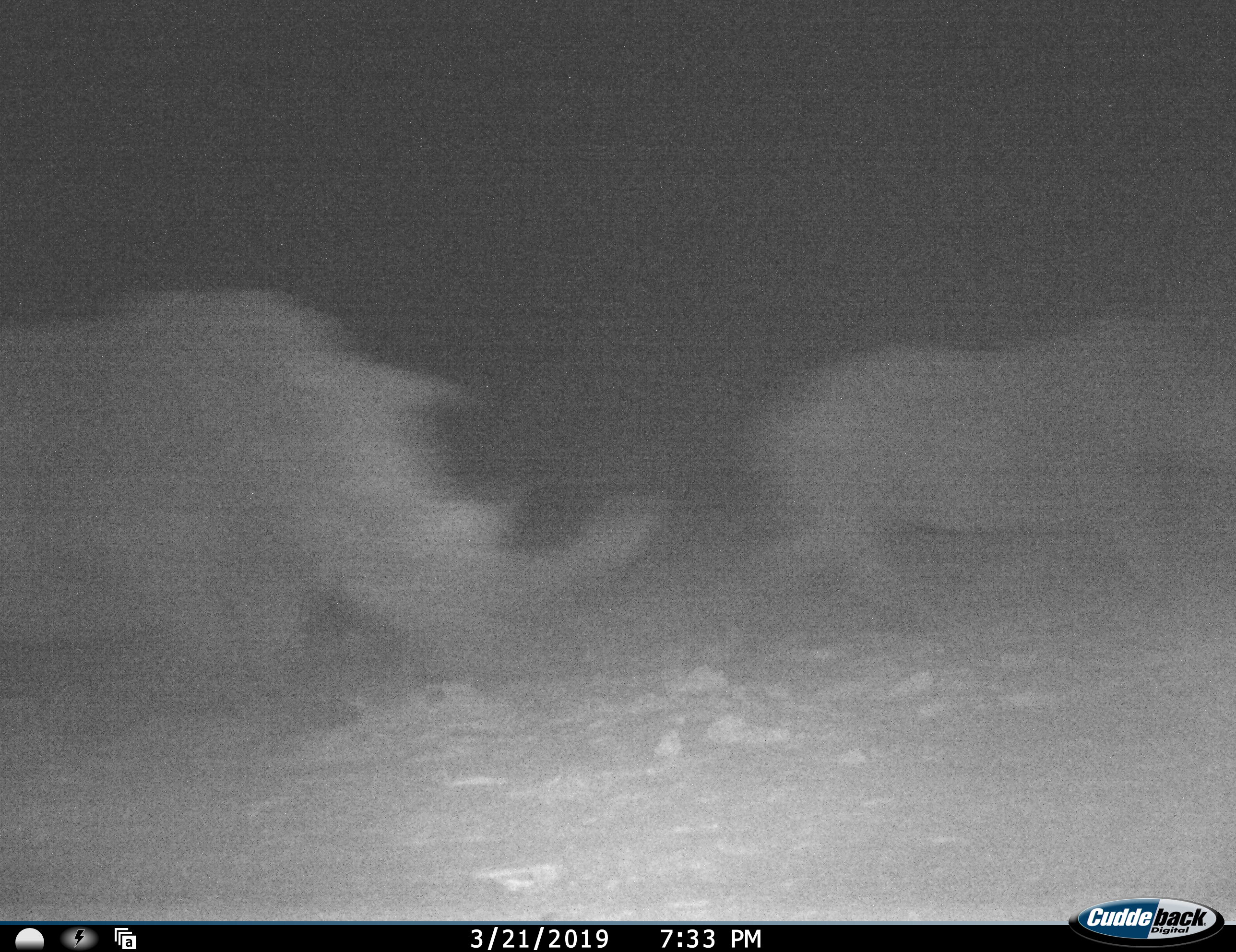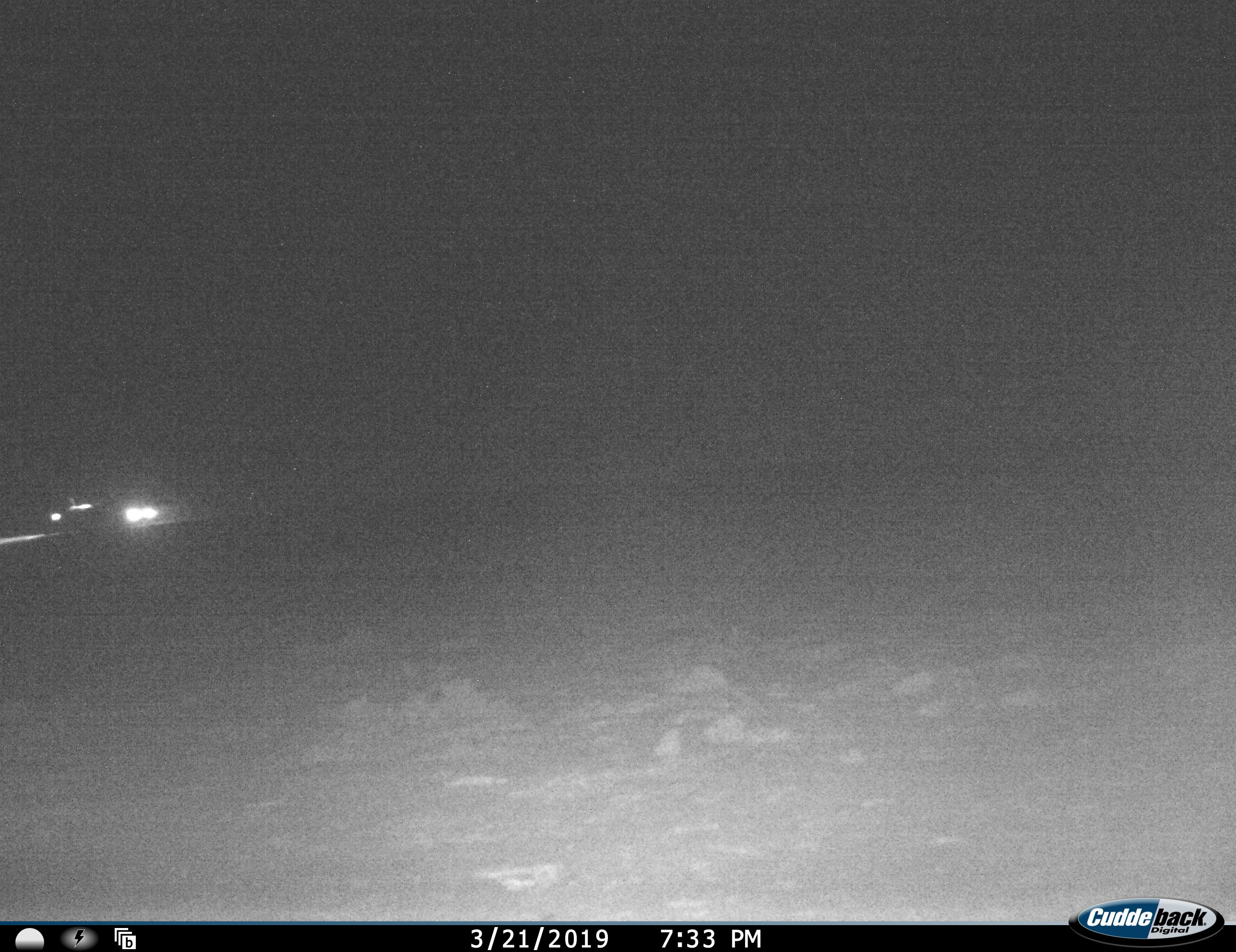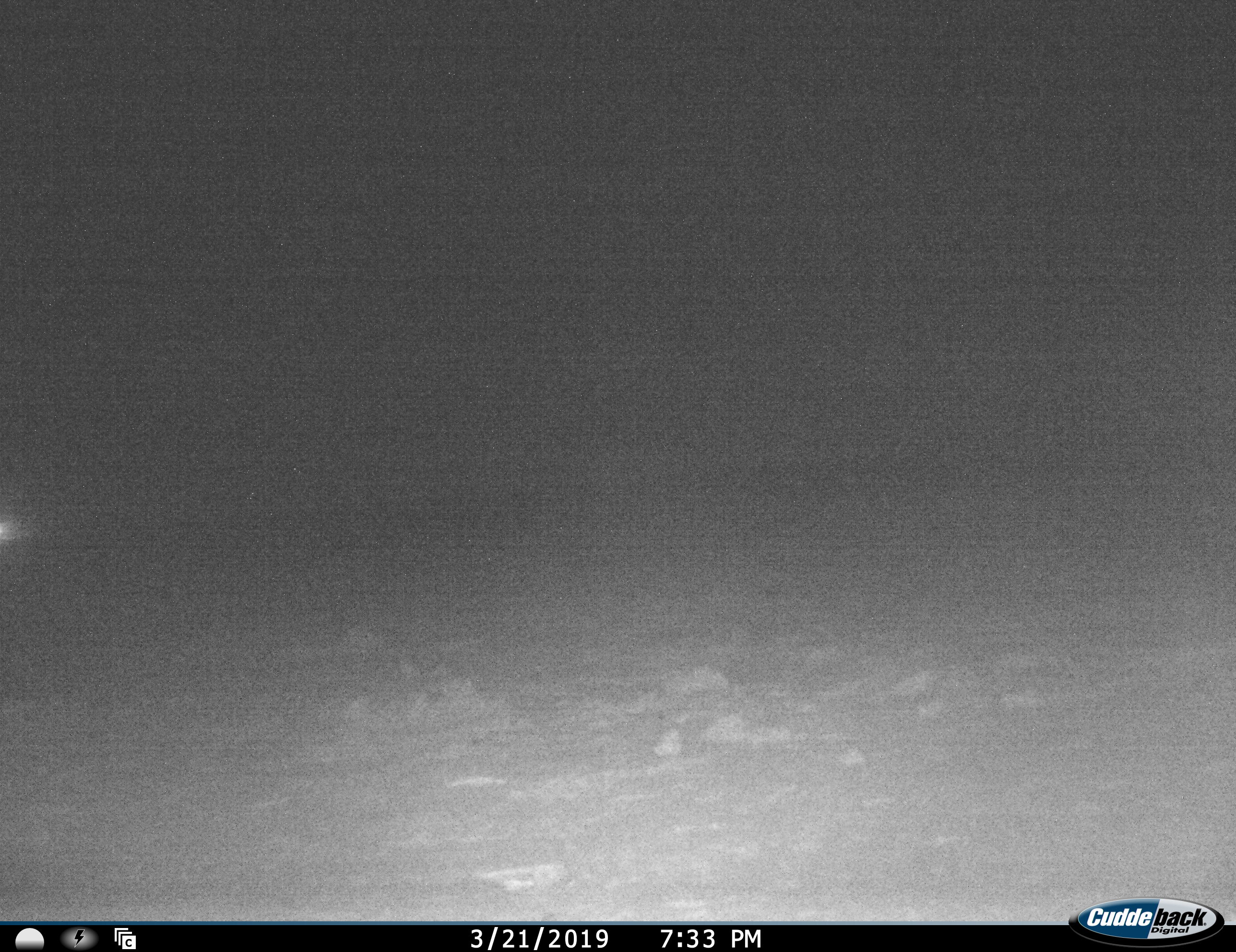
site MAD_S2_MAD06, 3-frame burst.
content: unidentified animal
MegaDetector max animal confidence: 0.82